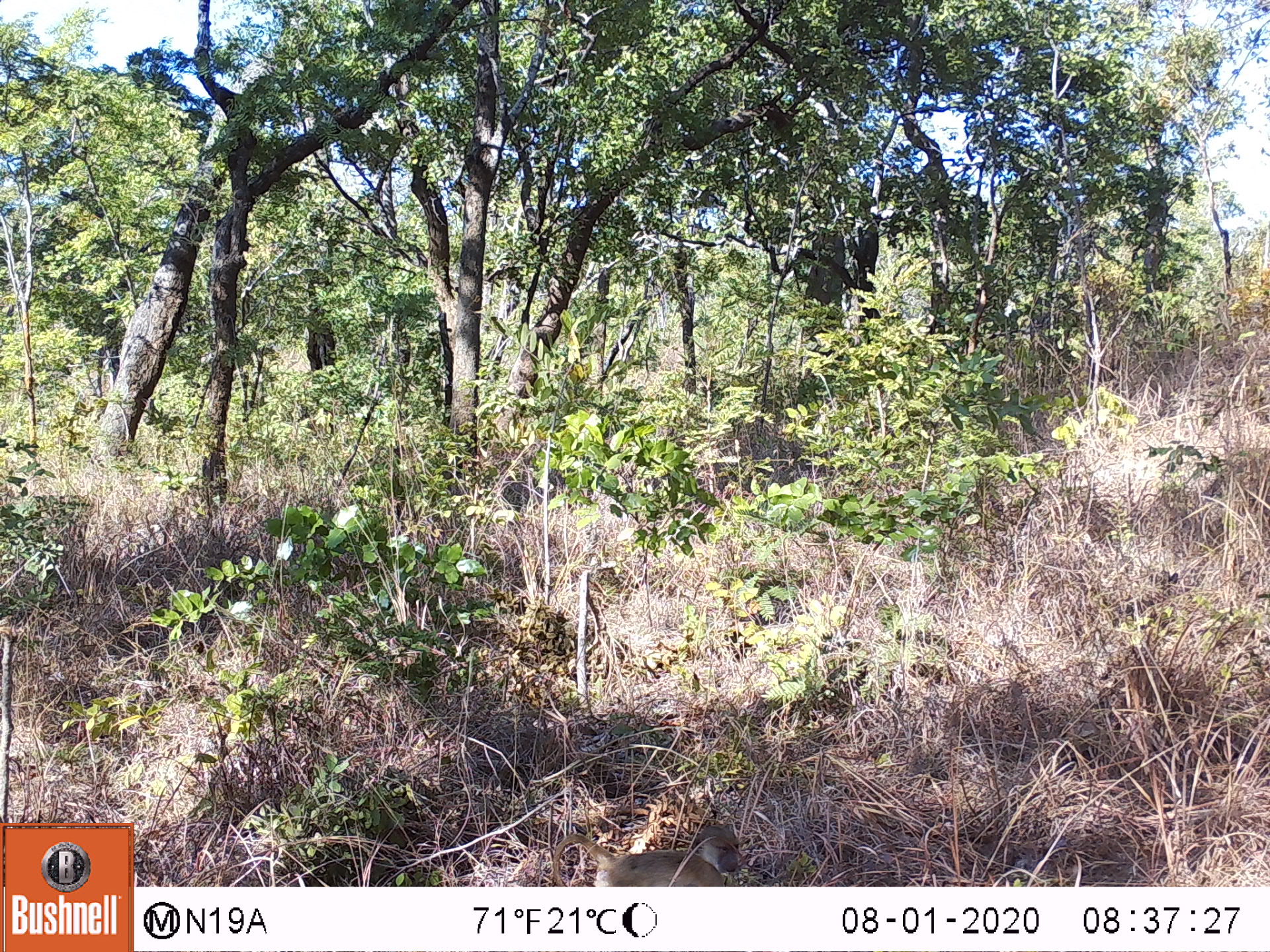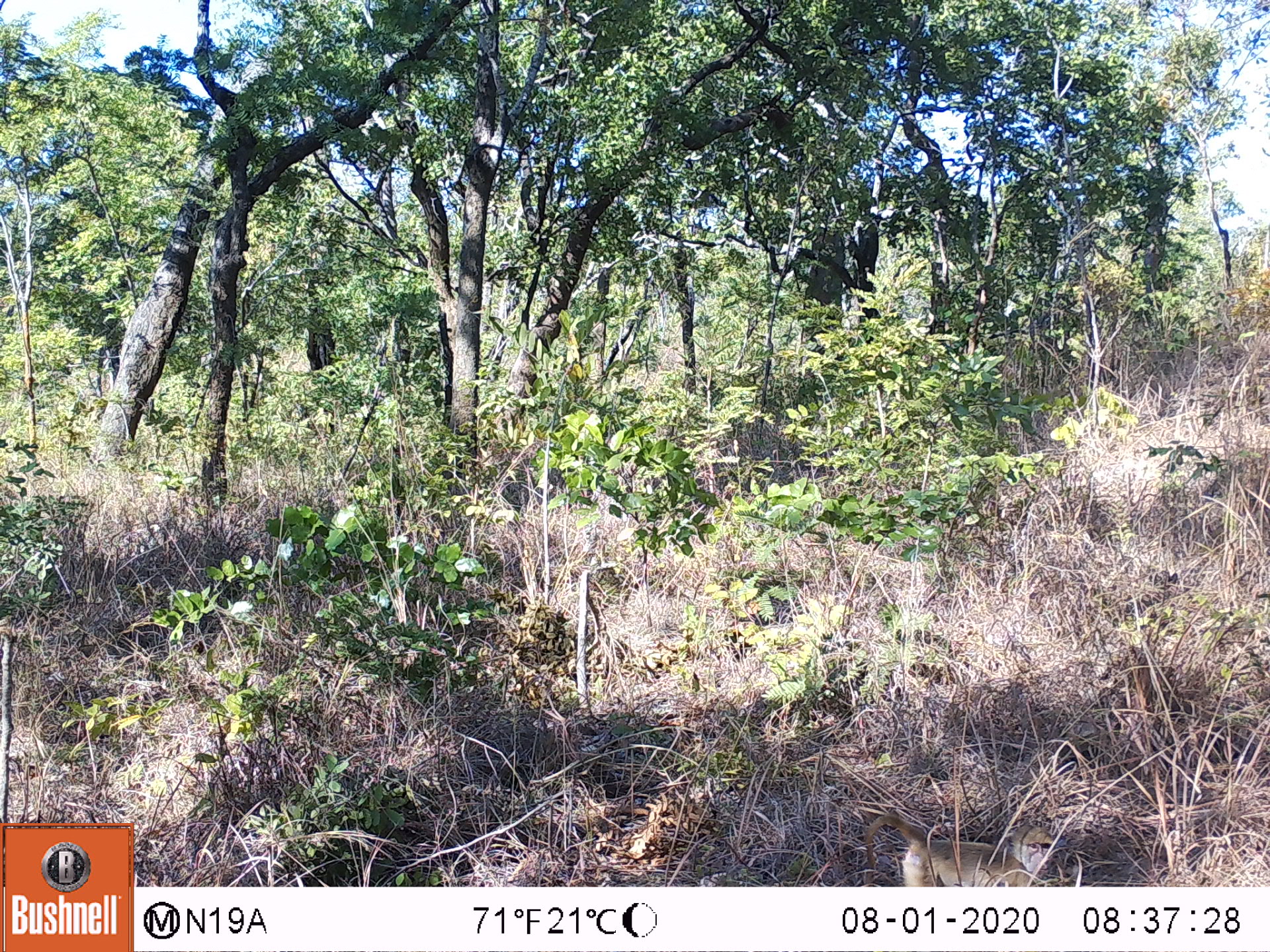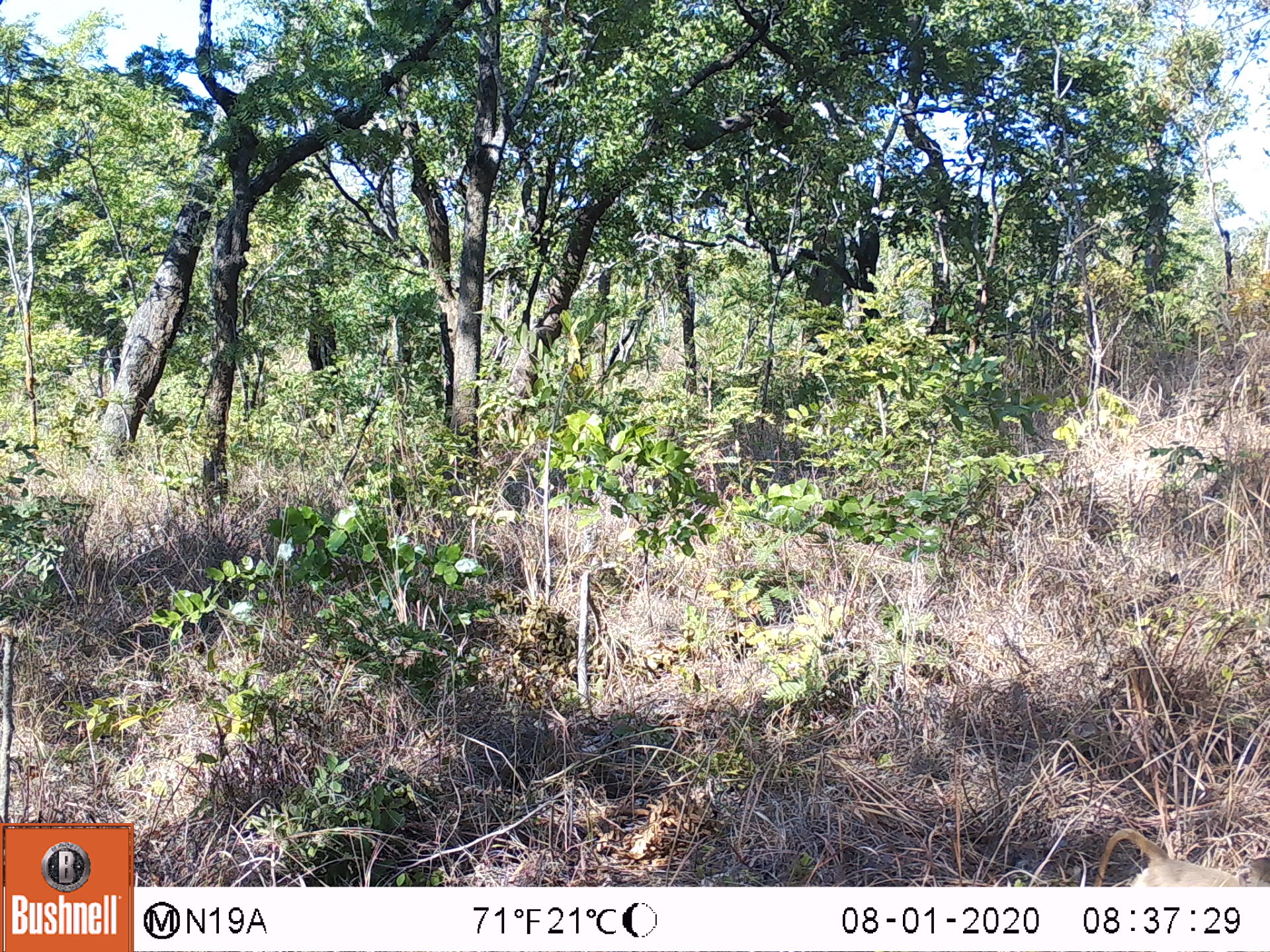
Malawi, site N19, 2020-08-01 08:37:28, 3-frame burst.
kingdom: Animalia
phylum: Chordata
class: Mammalia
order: Primates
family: Cercopithecidae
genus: Papio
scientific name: Papio cynocephalus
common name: yellow baboon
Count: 1.